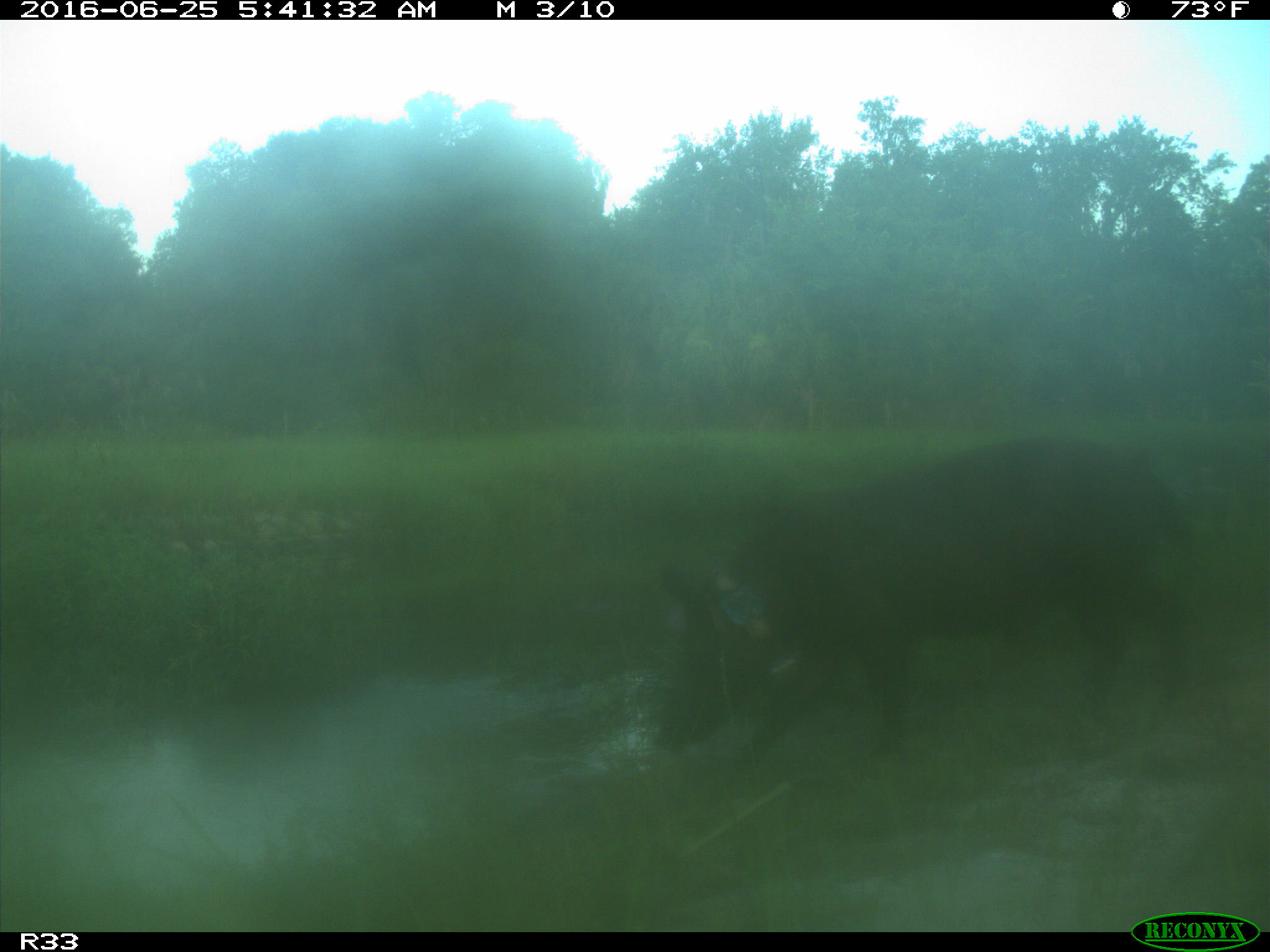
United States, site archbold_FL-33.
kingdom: Animalia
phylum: Chordata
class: Mammalia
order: Artiodactyla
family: Suidae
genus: Sus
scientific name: Sus scrofa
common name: wild boar